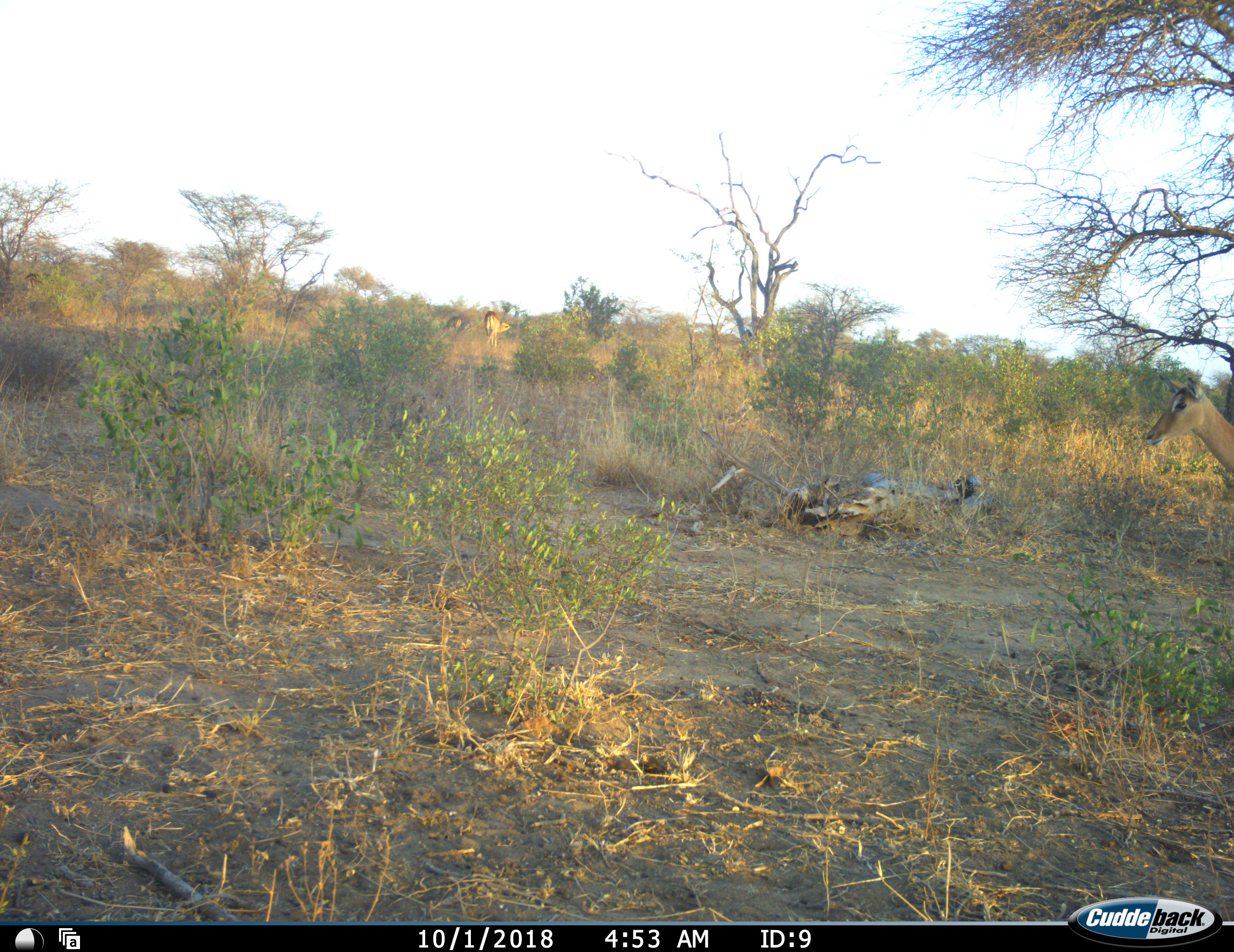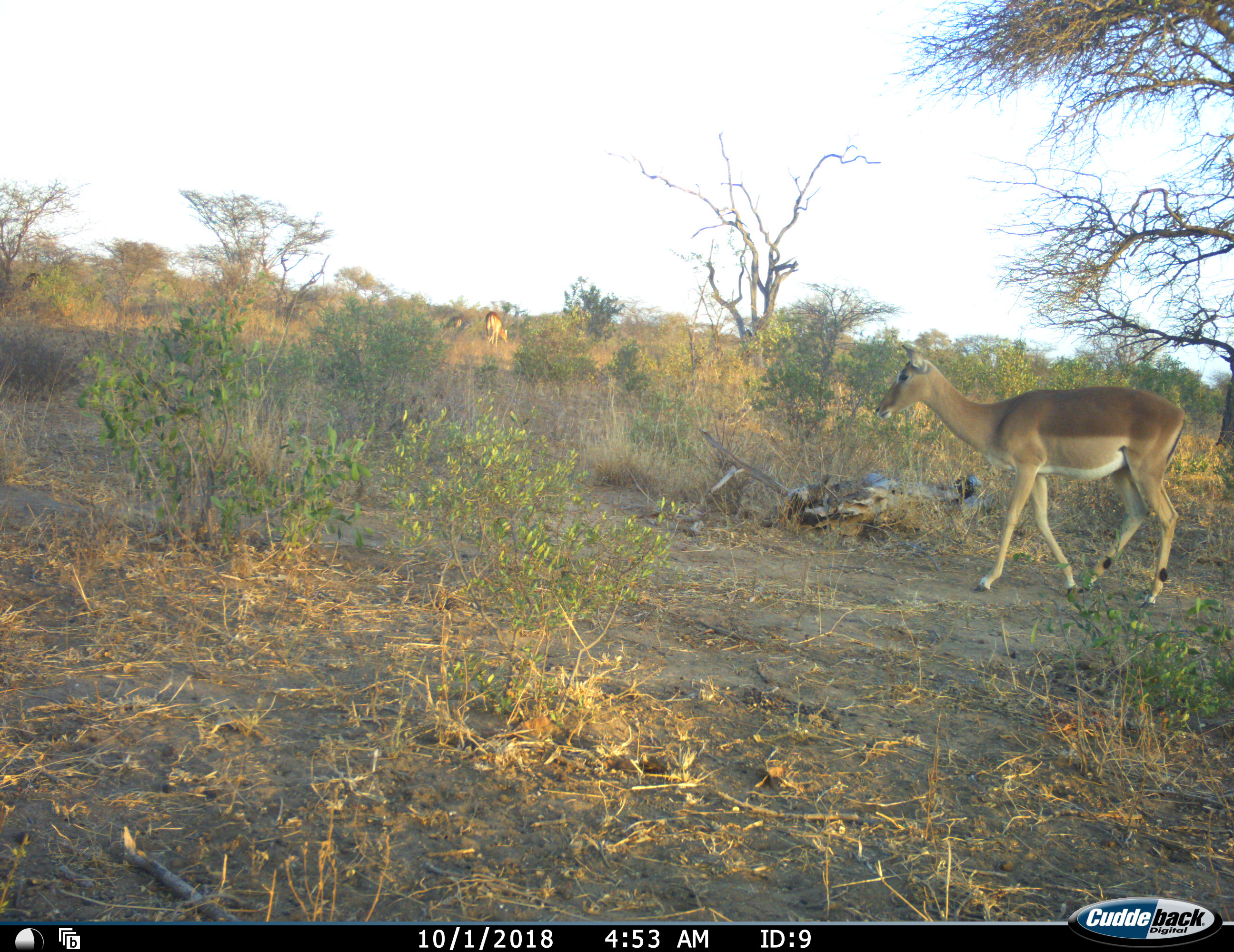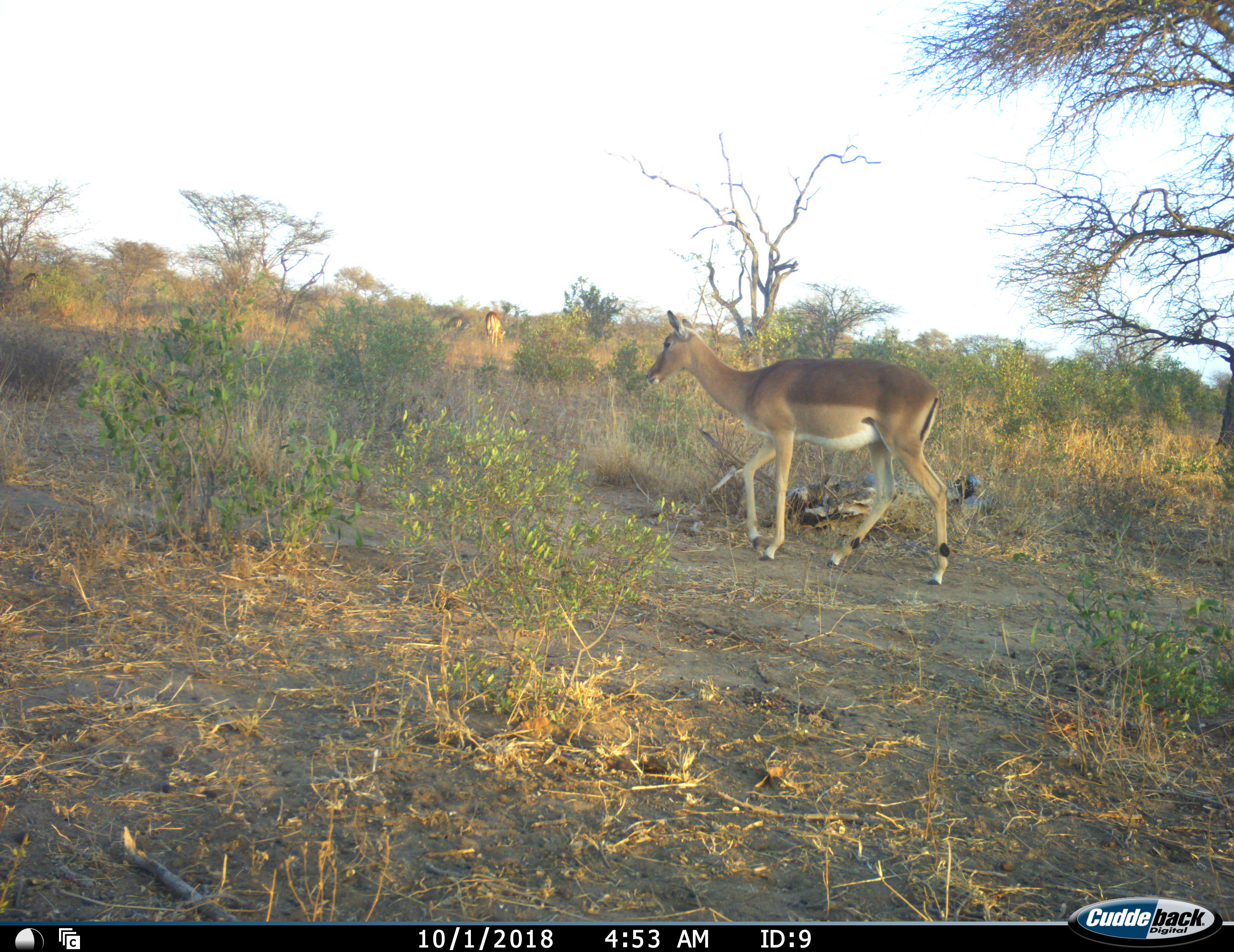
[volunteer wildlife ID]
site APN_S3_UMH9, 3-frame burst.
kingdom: Animalia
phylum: Chordata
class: Mammalia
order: Artiodactyla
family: Bovidae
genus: Aepyceros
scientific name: Aepyceros melampus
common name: impala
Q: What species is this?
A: Impala (Aepyceros melampus).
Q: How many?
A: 2.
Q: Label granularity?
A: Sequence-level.